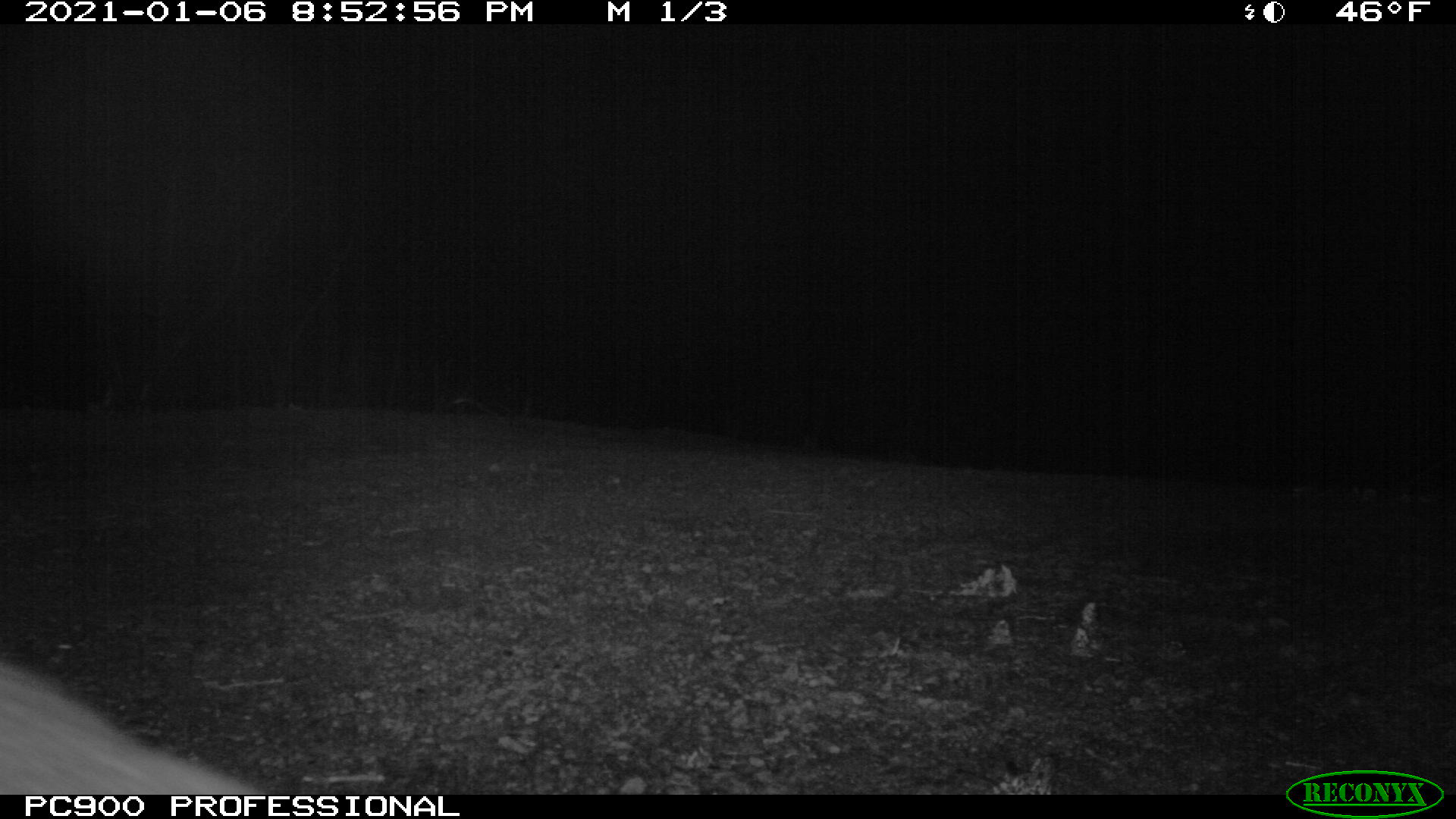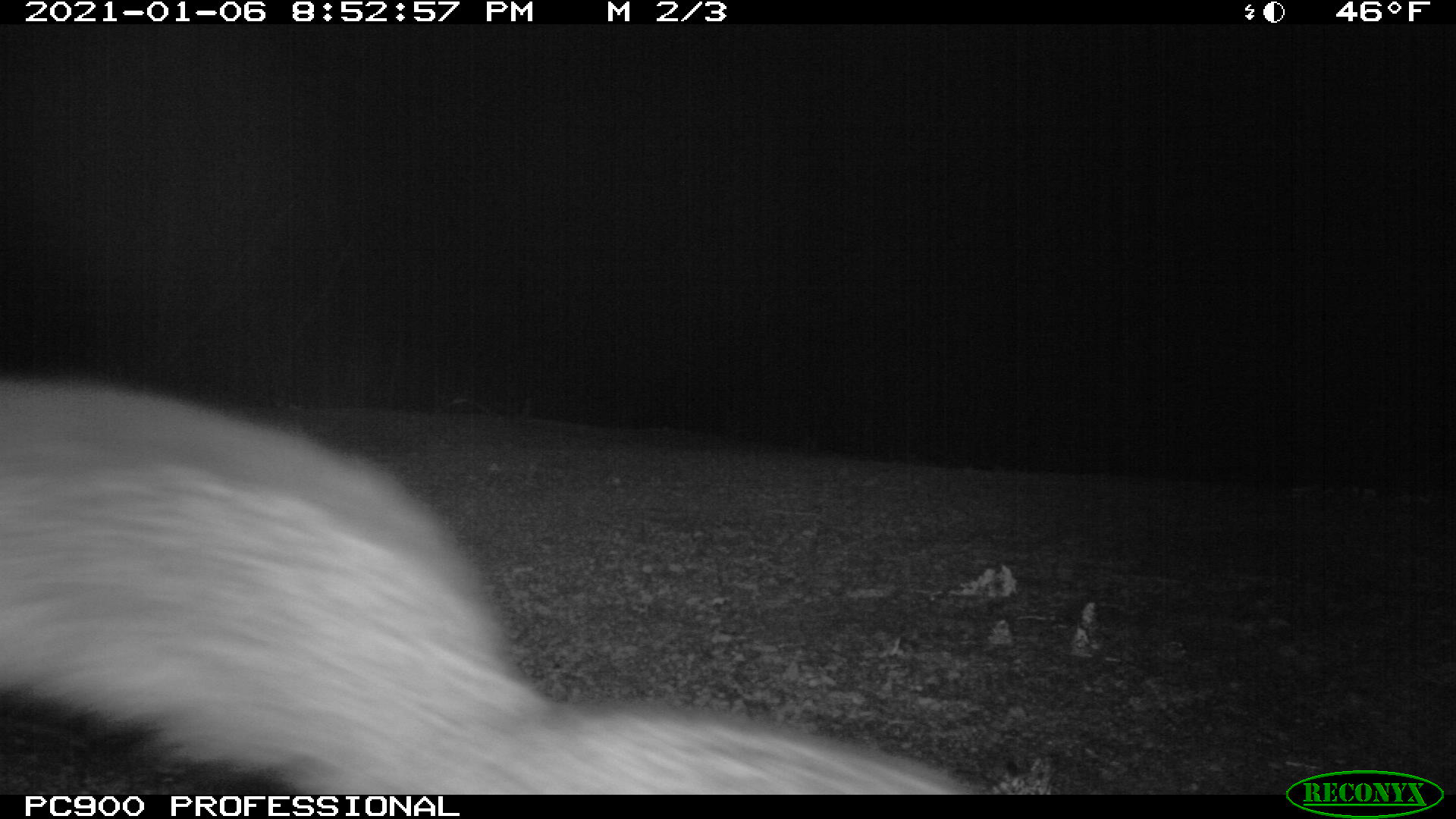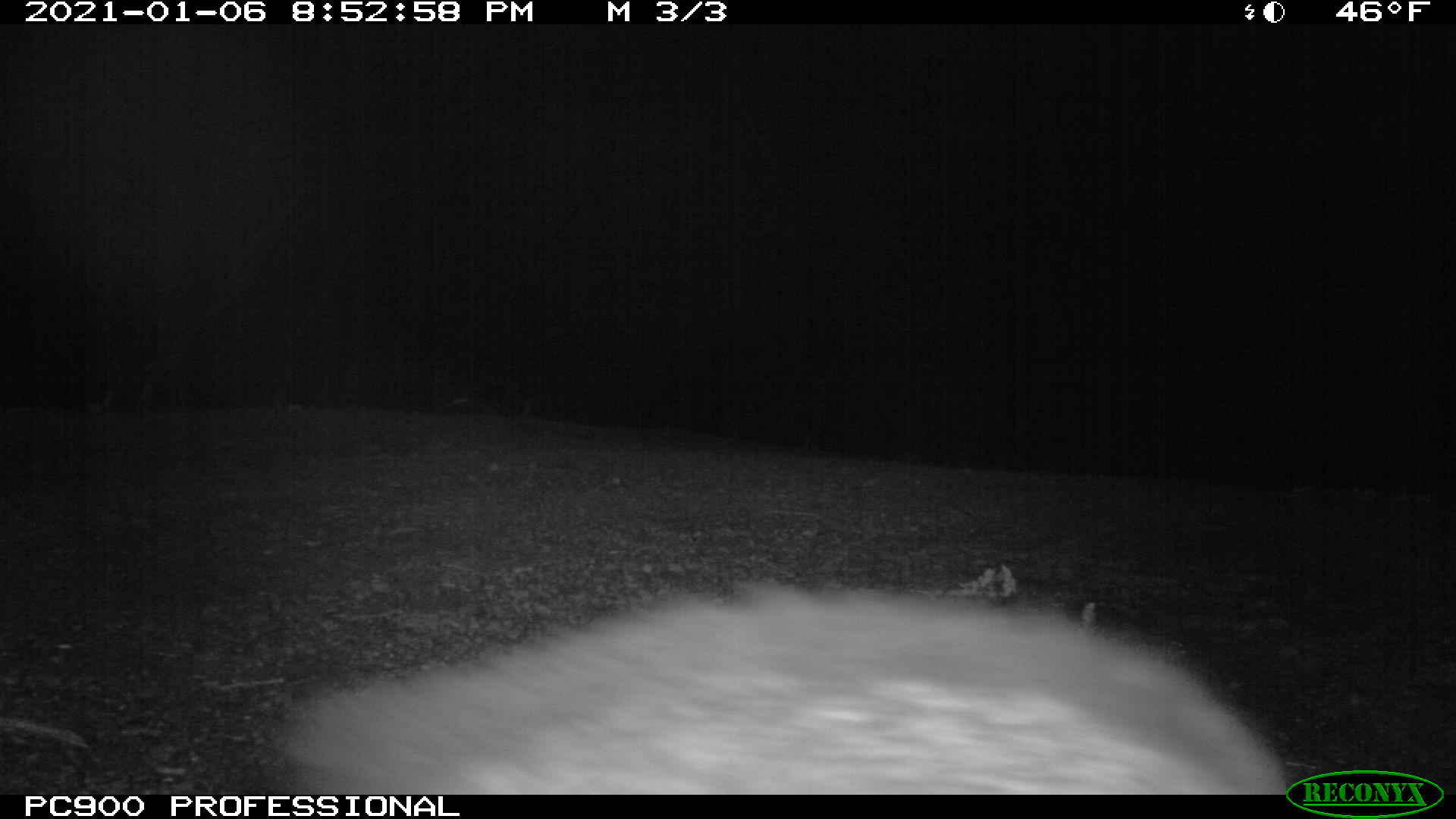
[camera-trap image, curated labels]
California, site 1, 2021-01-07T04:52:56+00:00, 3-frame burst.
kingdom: Animalia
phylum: Chordata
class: Mammalia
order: Carnivora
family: Canidae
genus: Urocyon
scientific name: Urocyon cinereoargenteus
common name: gray fox